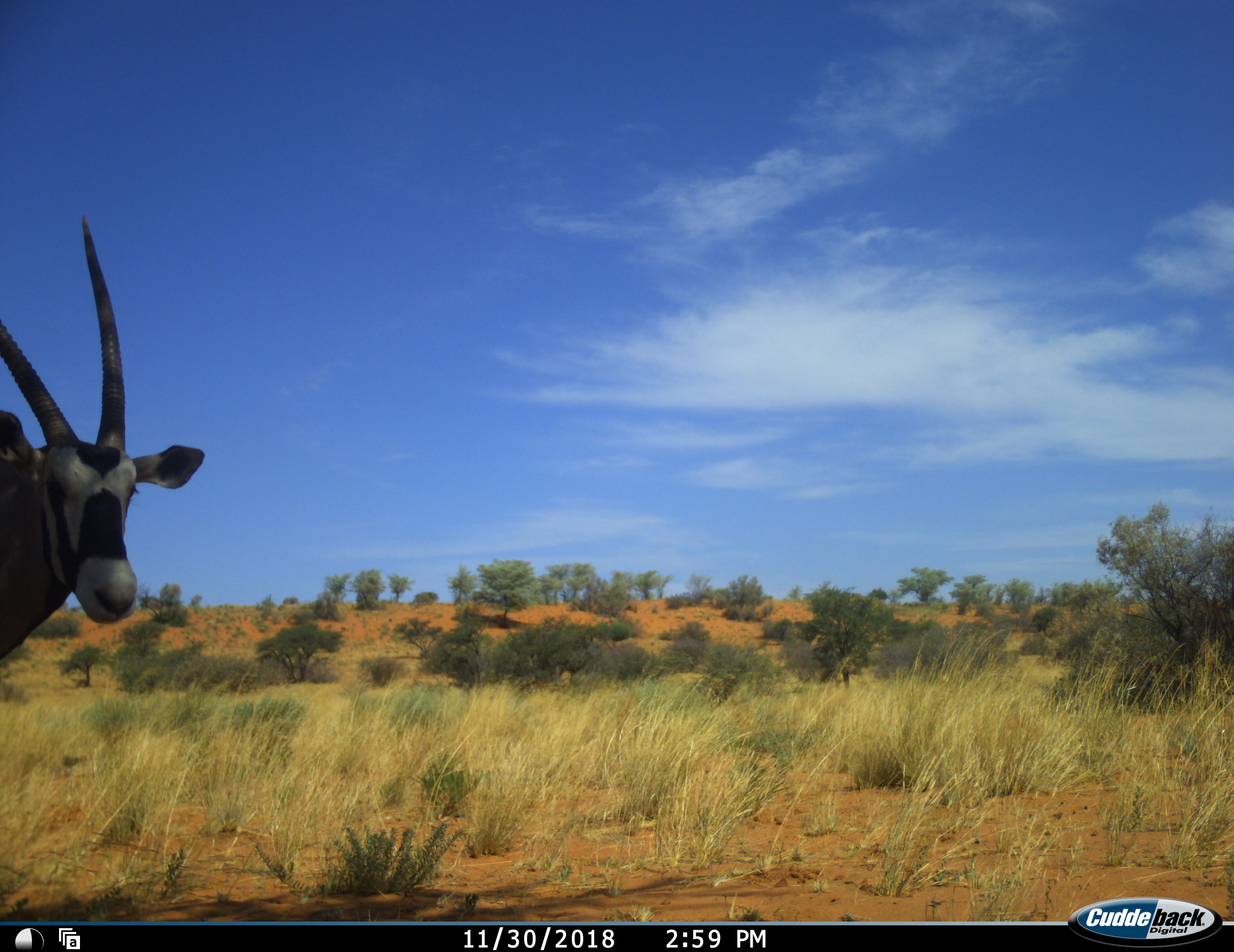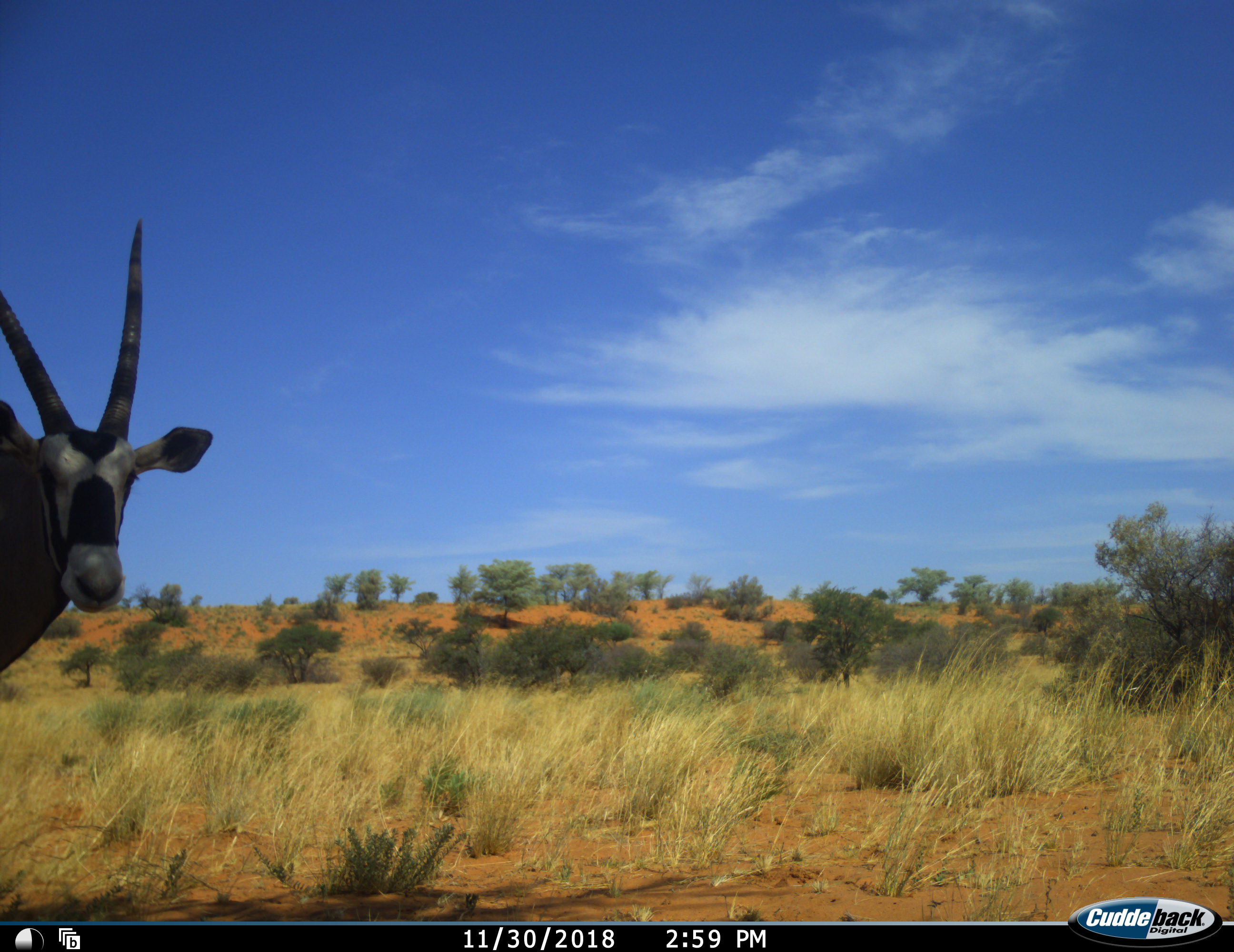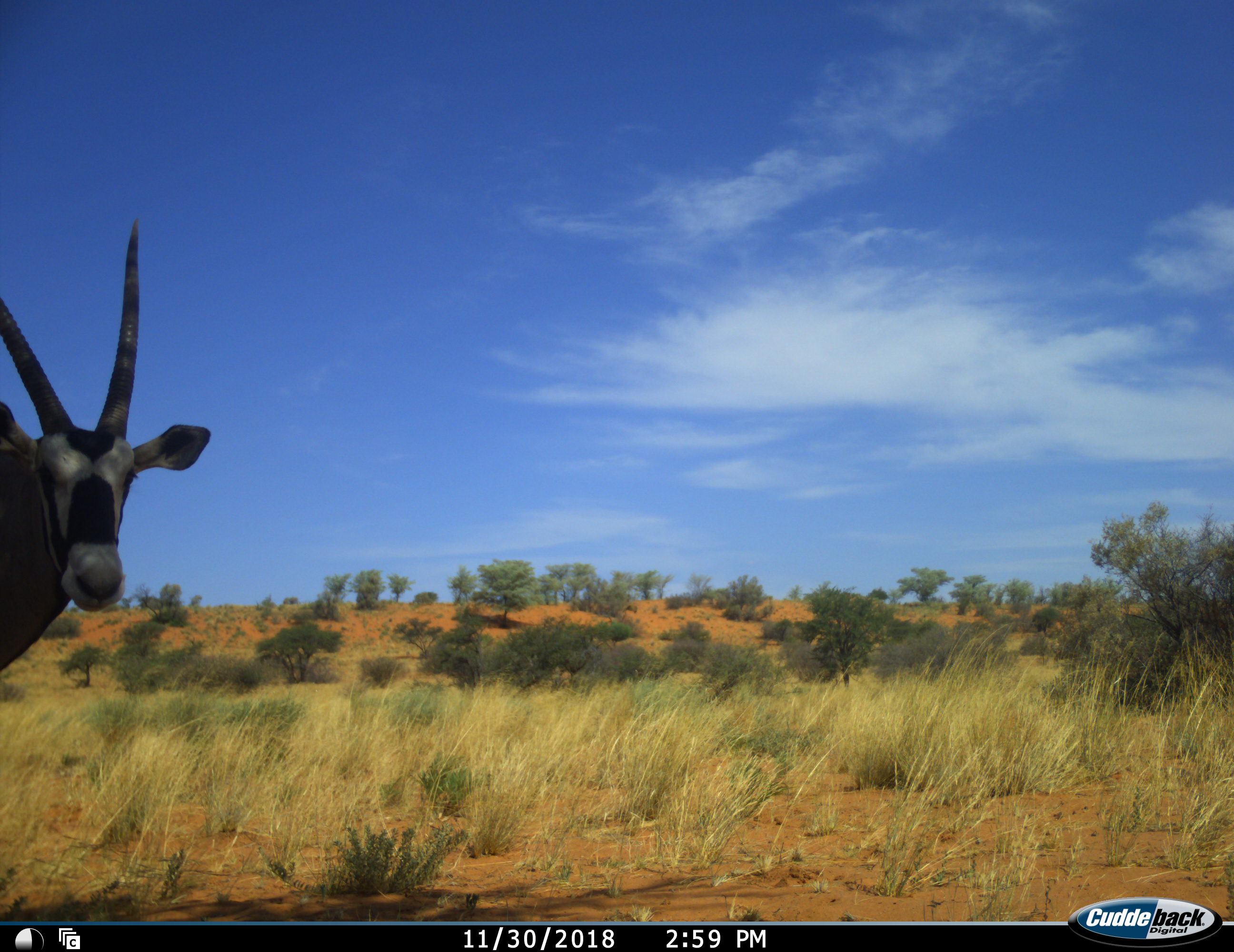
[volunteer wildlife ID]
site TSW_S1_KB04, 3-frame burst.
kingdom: Animalia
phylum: Chordata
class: Mammalia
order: Artiodactyla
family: Bovidae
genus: Oryx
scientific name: Oryx gazella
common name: gemsbok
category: oryx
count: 1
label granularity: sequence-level